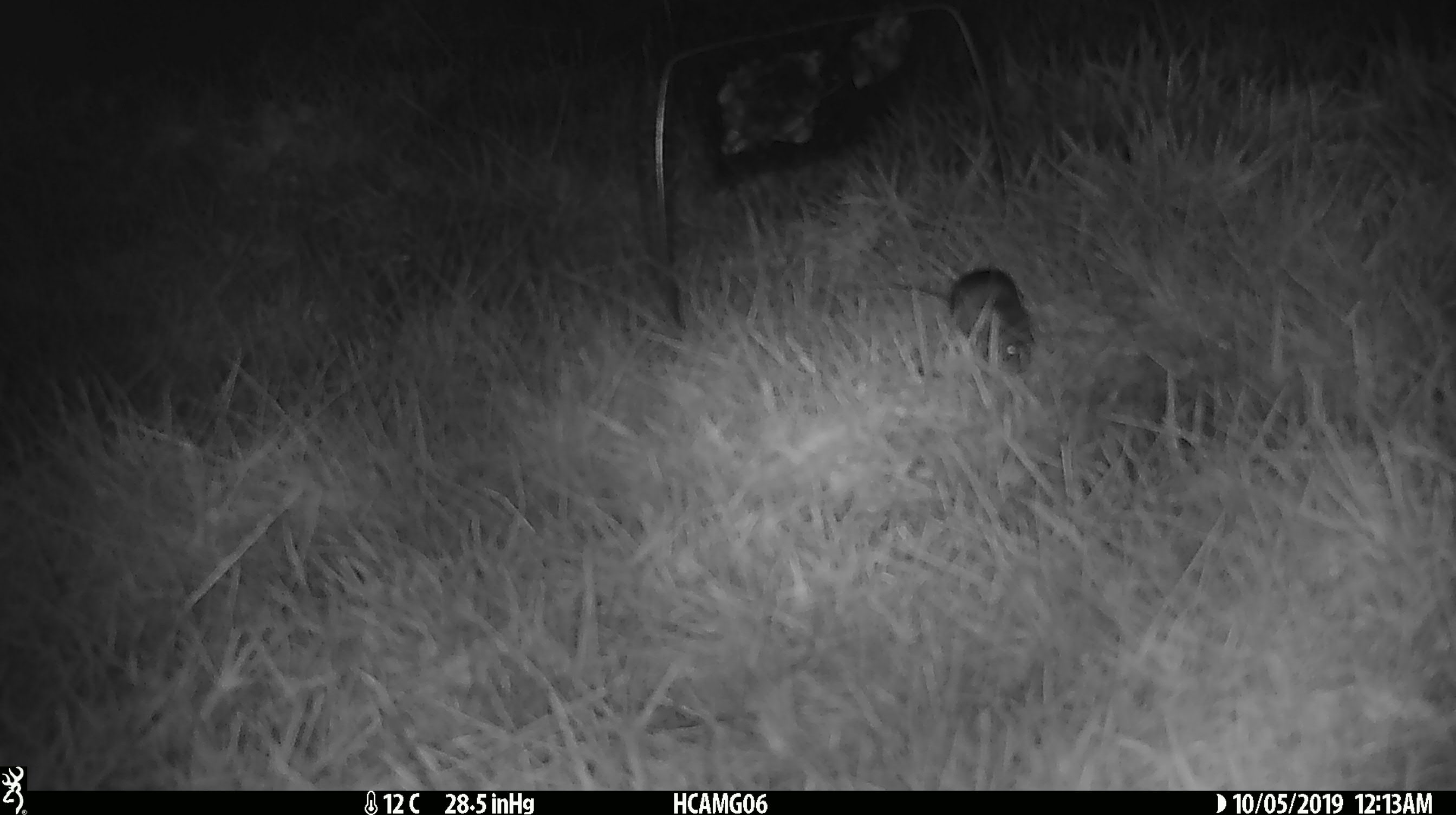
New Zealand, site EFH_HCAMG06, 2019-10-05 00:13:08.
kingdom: Animalia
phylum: Chordata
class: Mammalia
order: Rodentia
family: Muridae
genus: Mus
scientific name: Mus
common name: mouse